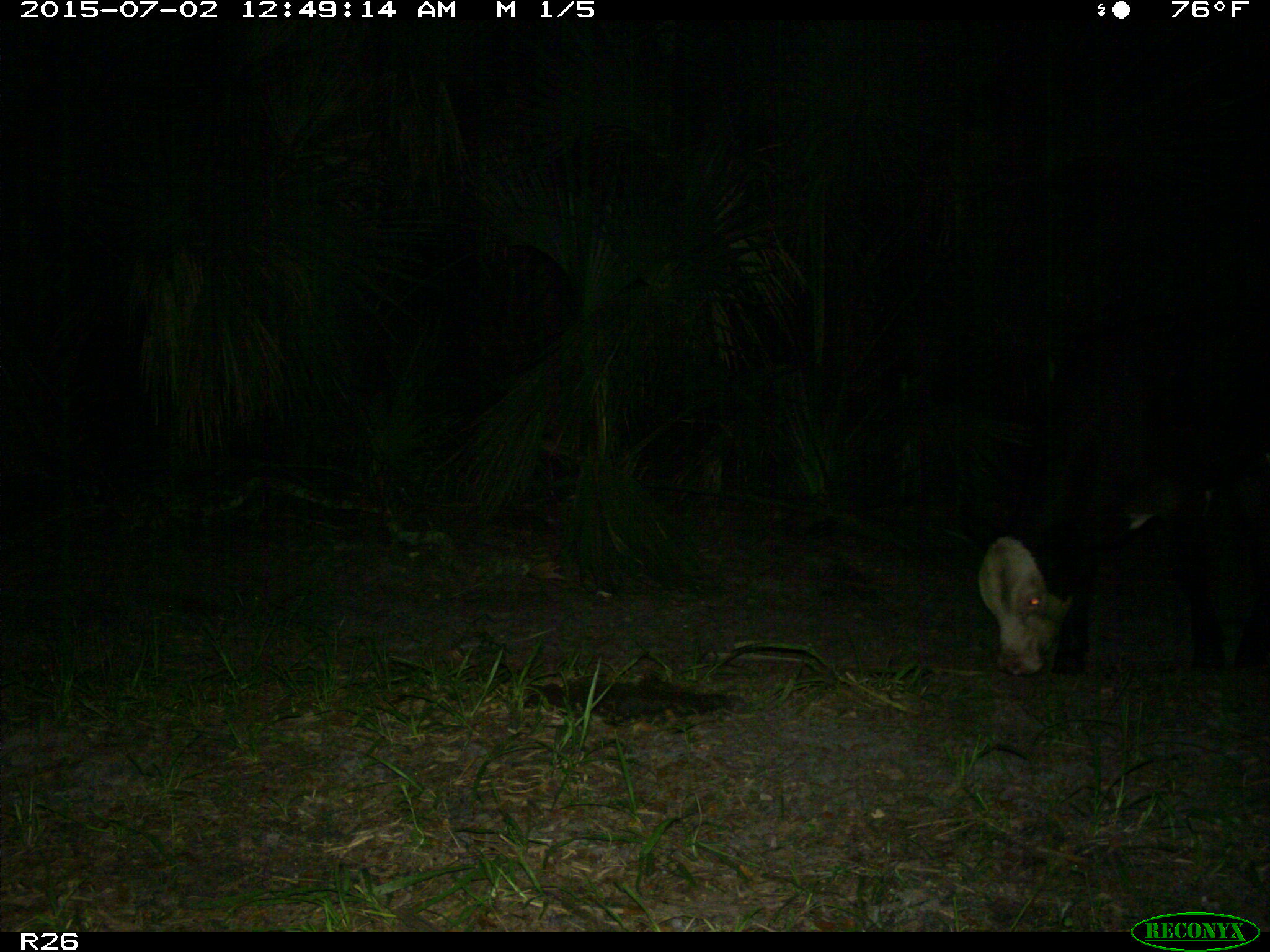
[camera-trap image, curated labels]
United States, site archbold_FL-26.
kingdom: Animalia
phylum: Chordata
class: Mammalia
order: Artiodactyla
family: Bovidae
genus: Bos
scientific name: Bos taurus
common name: domestic cow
Bos taurus (domestic cow).